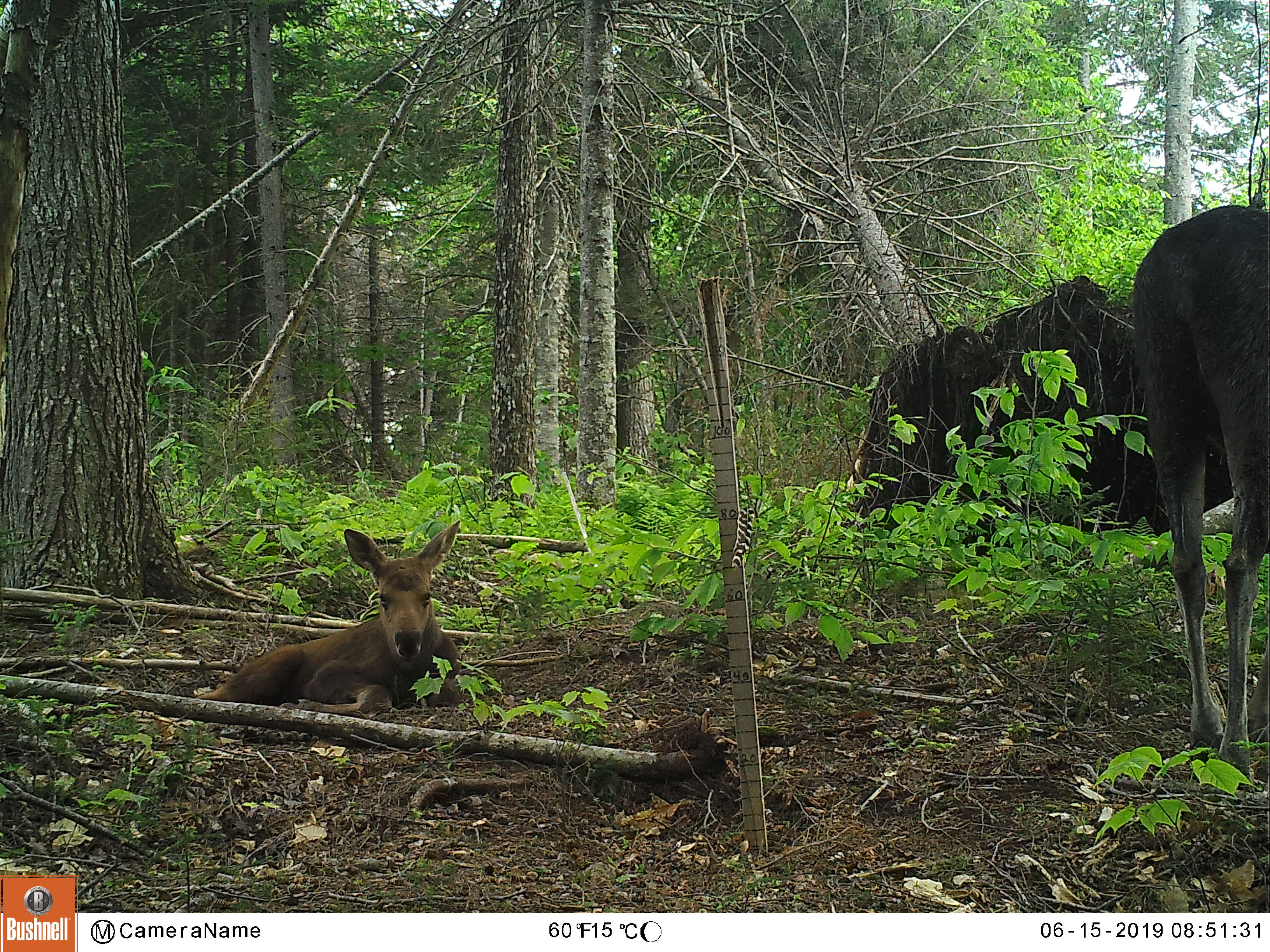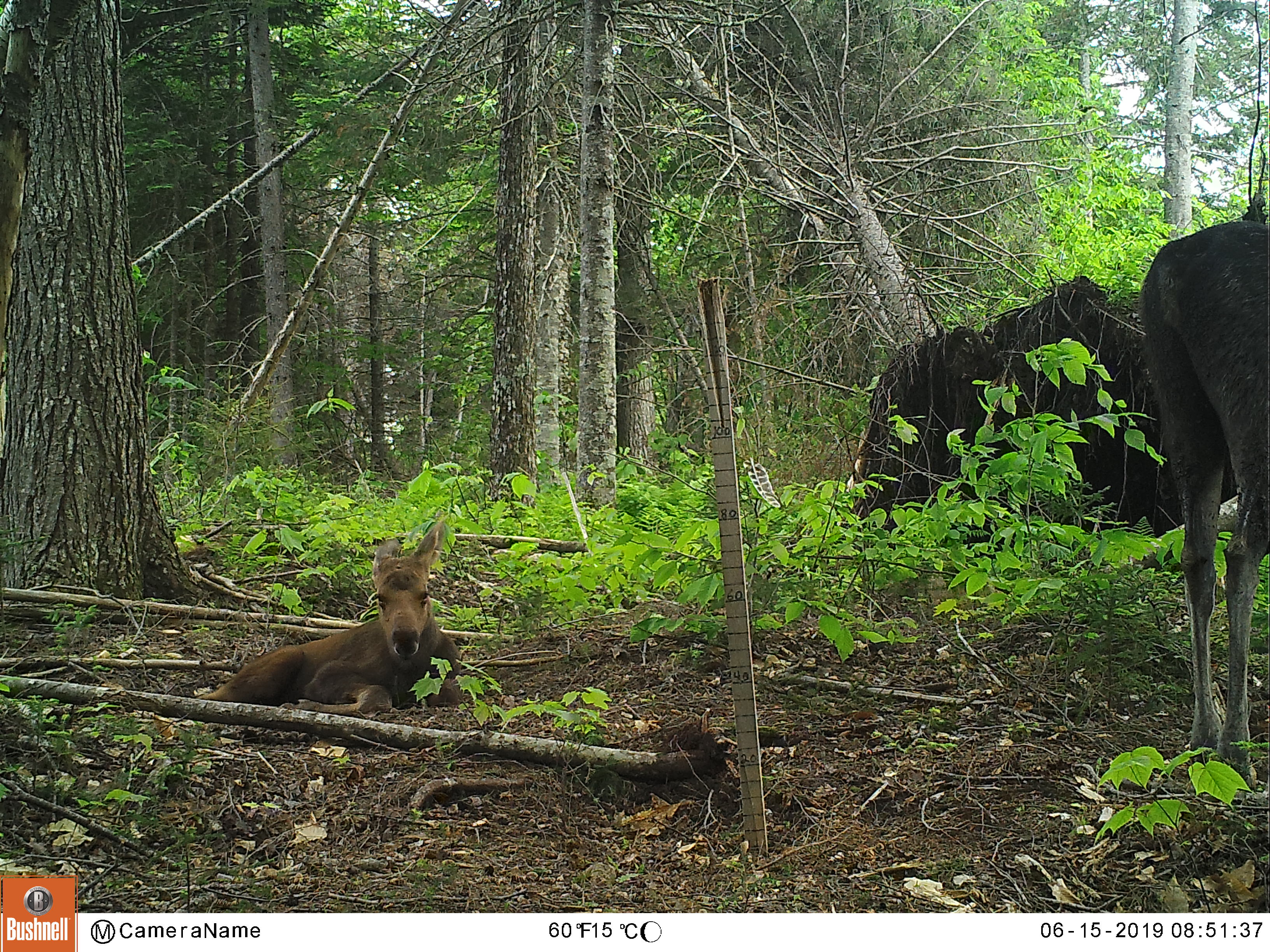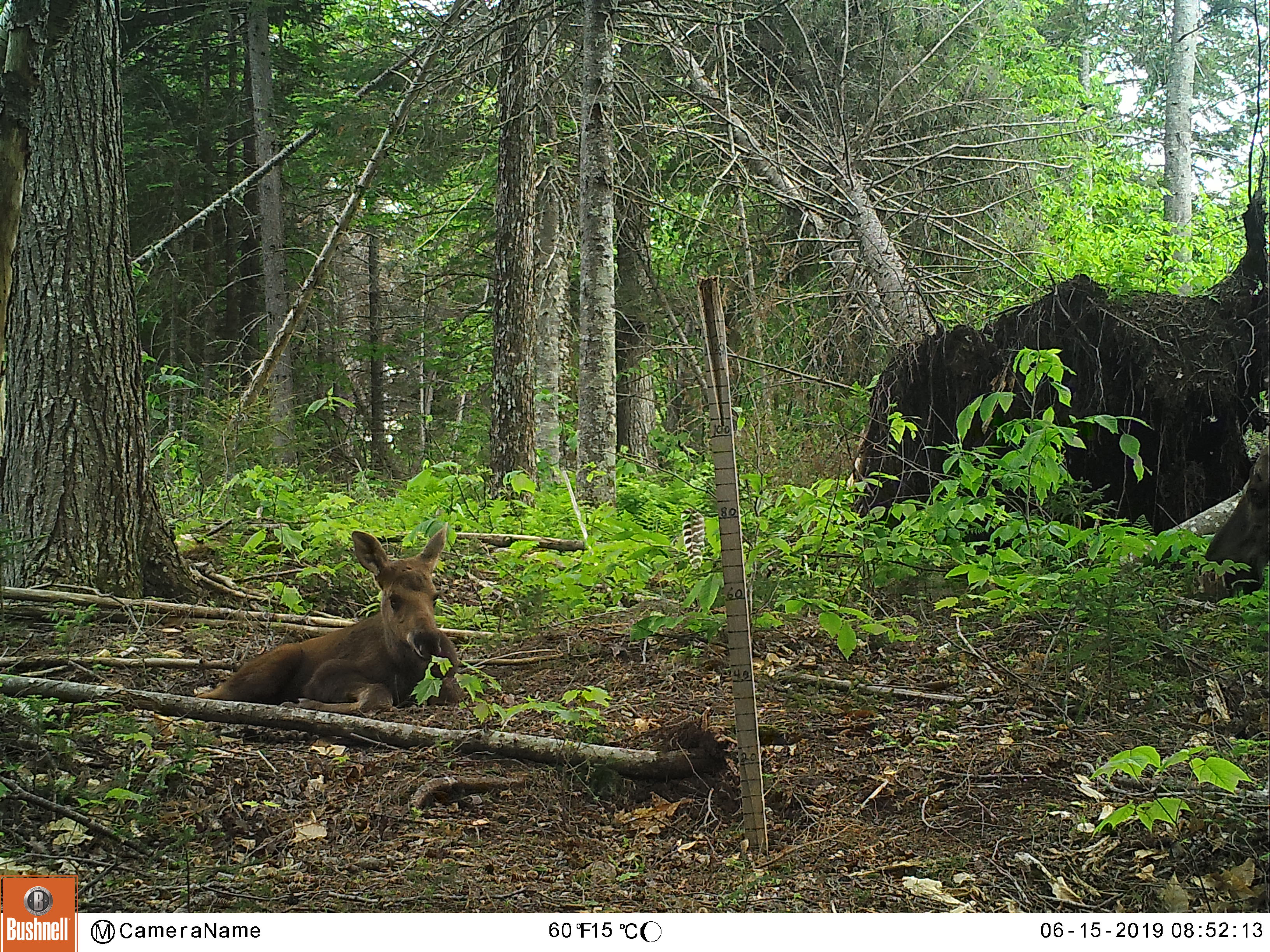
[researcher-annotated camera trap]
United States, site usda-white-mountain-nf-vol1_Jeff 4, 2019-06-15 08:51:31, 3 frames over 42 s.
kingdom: Animalia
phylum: Chordata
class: Mammalia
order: Artiodactyla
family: Cervidae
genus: Alces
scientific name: Alces alces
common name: moose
Moose (Alces alces).